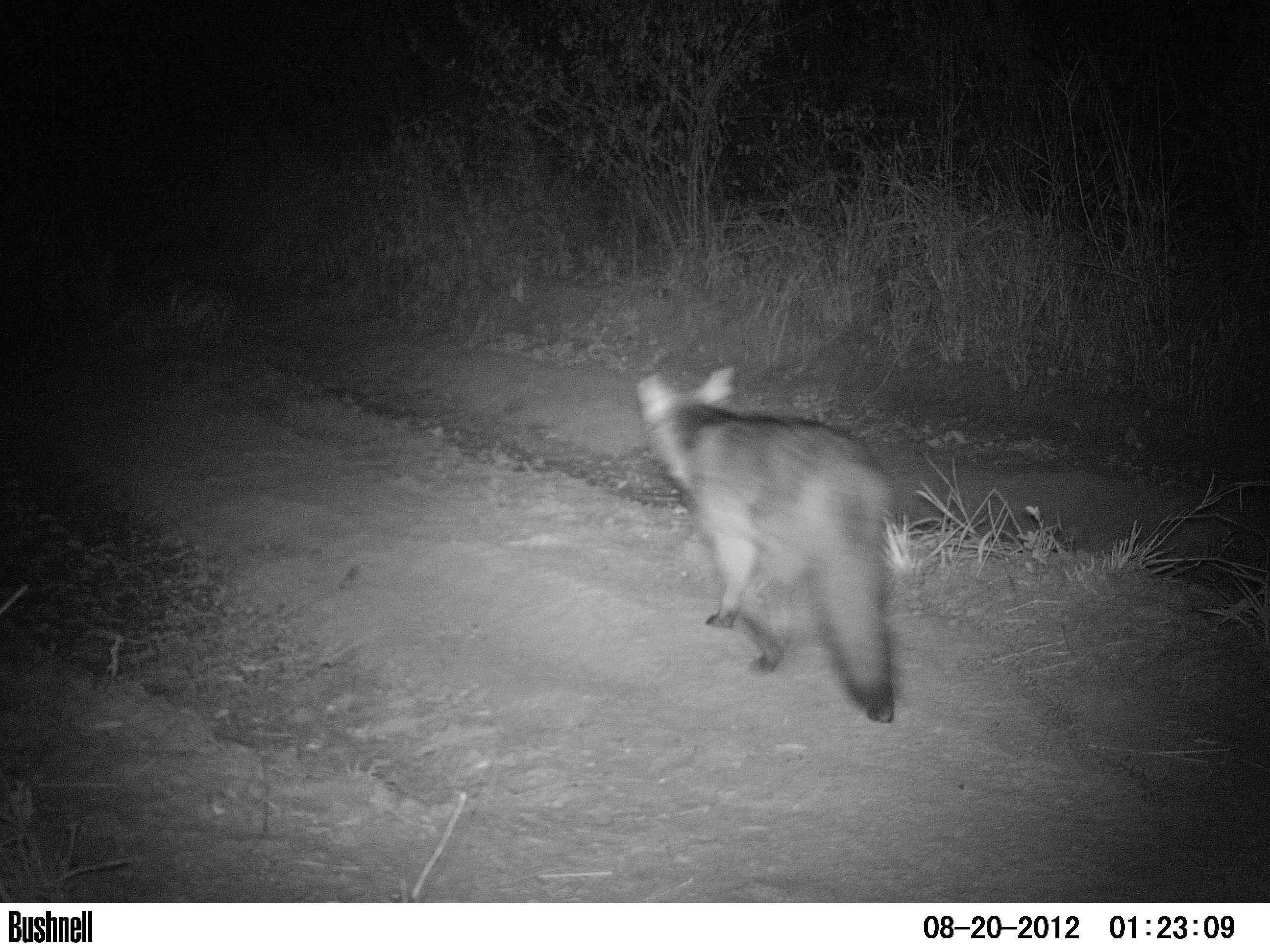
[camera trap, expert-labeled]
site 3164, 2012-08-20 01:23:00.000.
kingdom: Animalia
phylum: Chordata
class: Mammalia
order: Carnivora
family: Canidae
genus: Cerdocyon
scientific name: Cerdocyon thous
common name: crab-eating fox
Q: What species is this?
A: Cerdocyon thous (crab-eating fox).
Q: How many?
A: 1.